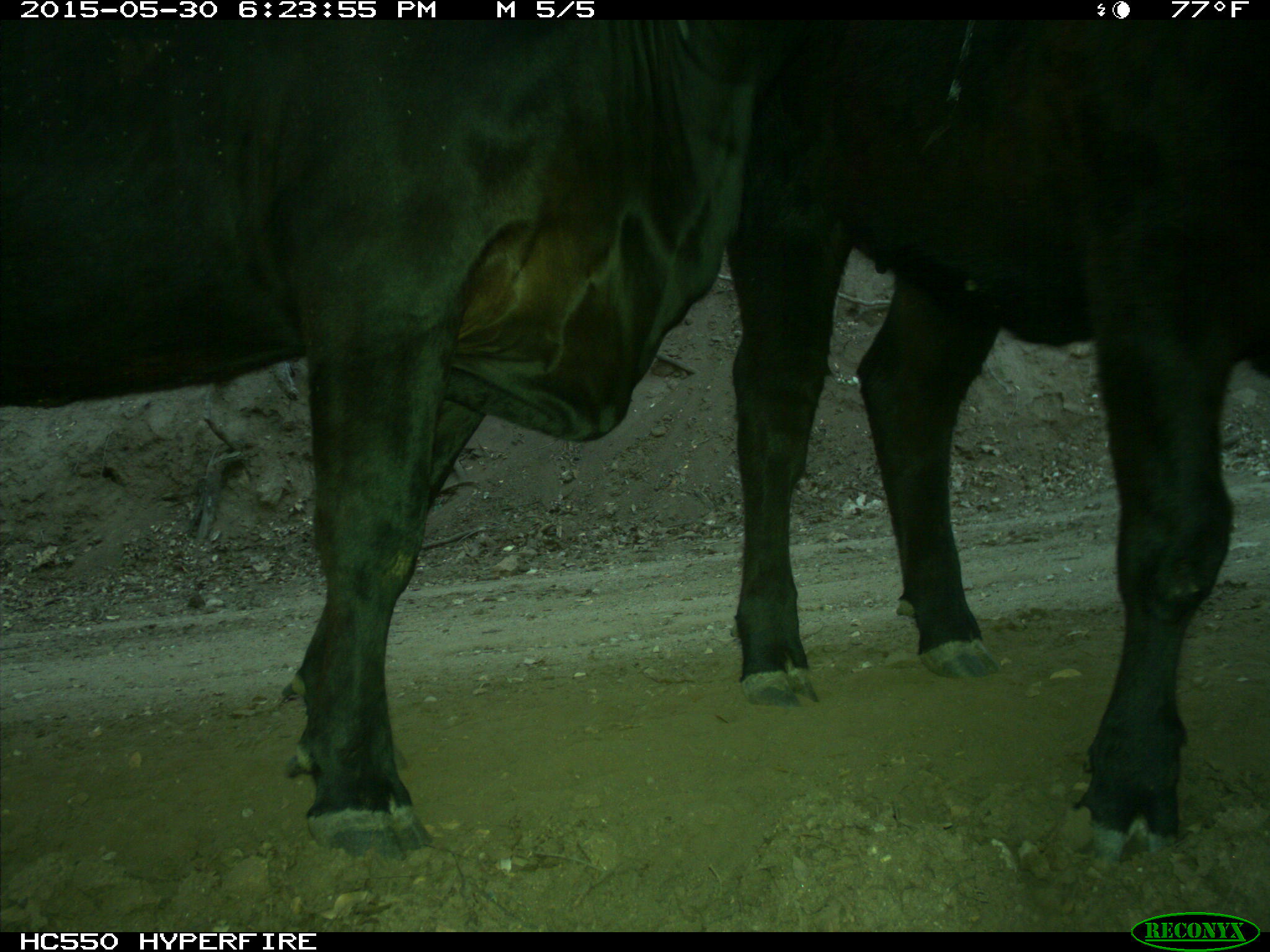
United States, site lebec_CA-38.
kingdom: Animalia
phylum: Chordata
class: Mammalia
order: Artiodactyla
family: Bovidae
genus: Bos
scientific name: Bos taurus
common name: domestic cow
Bos taurus (domestic cow).